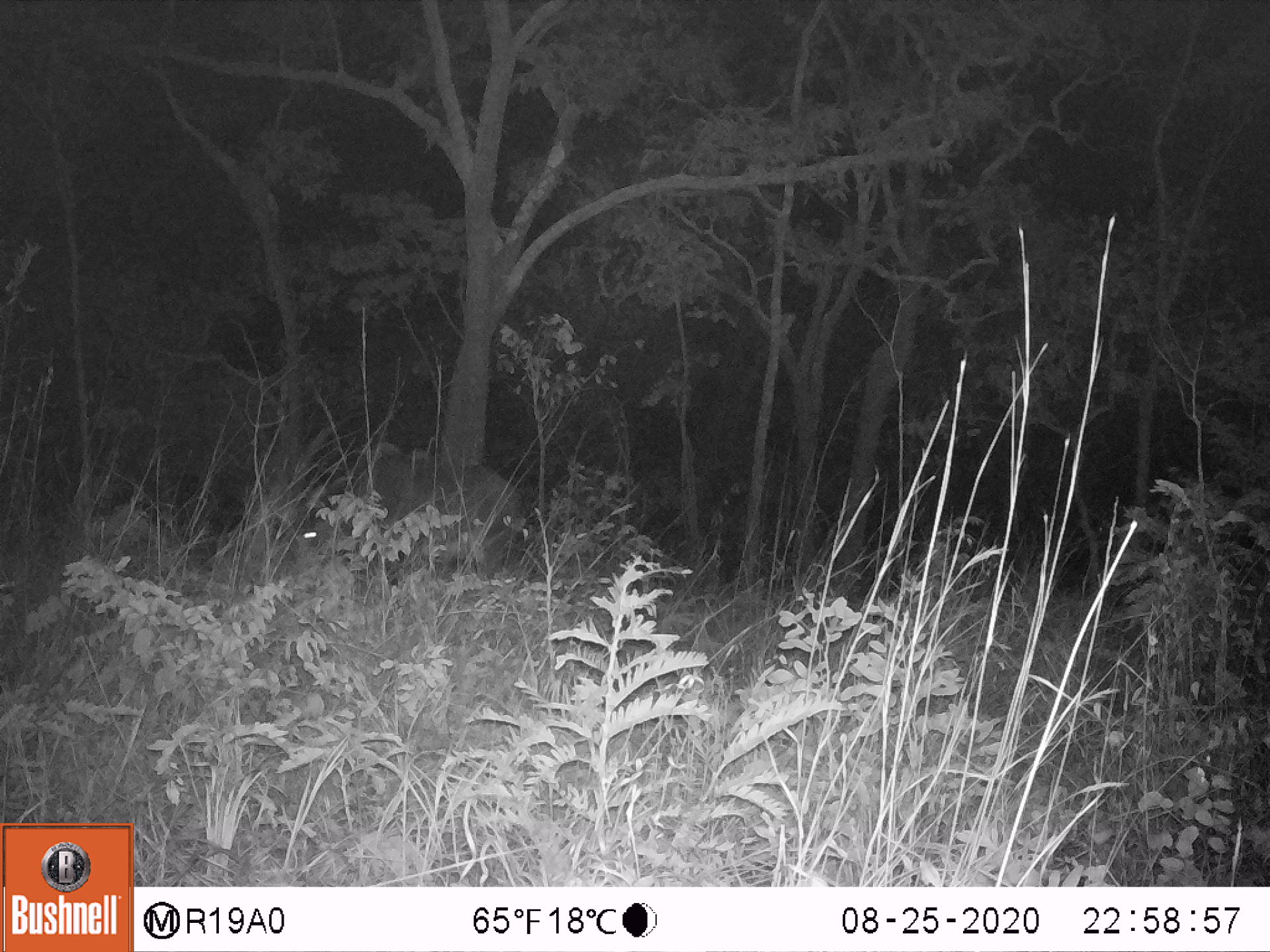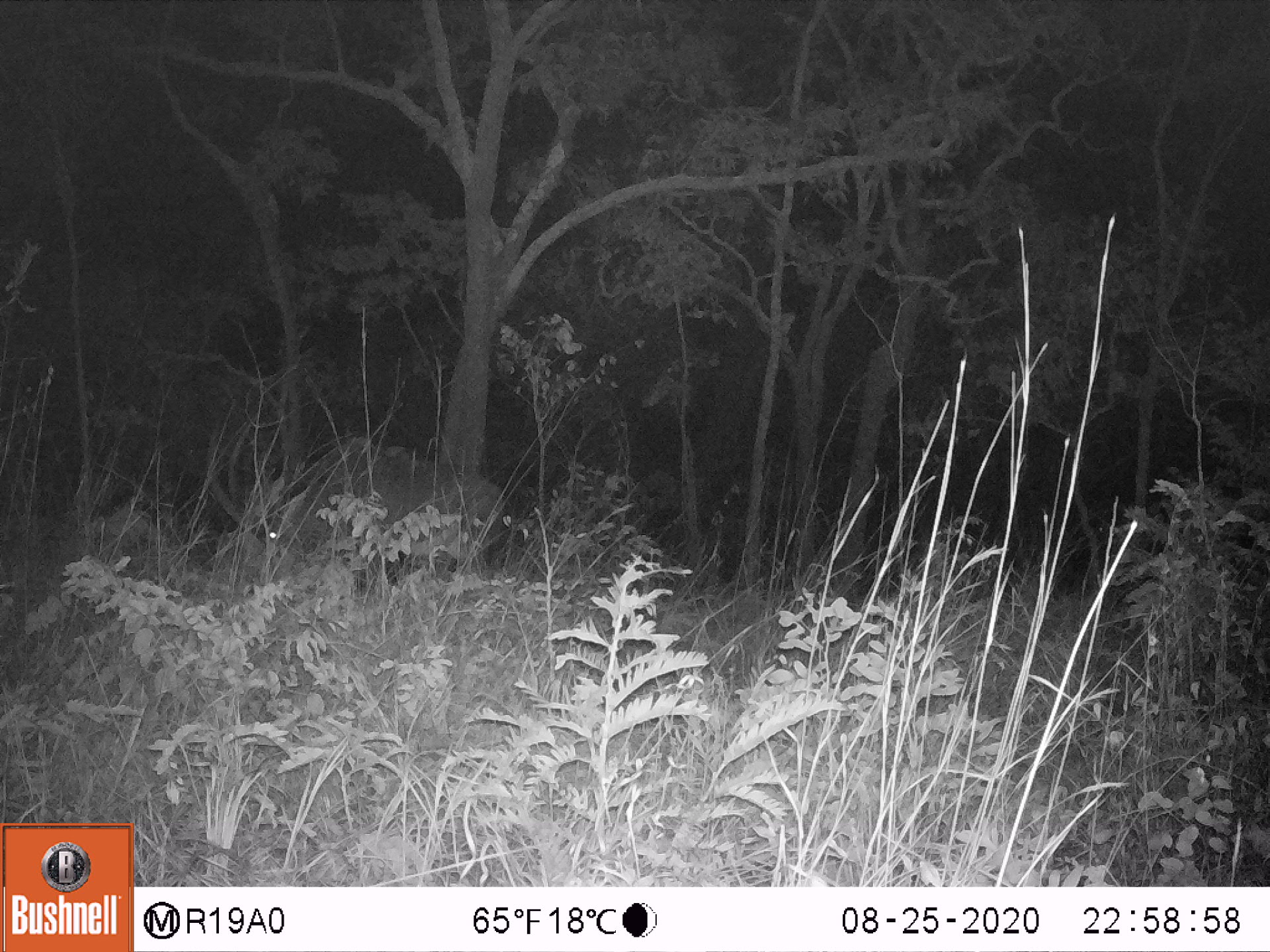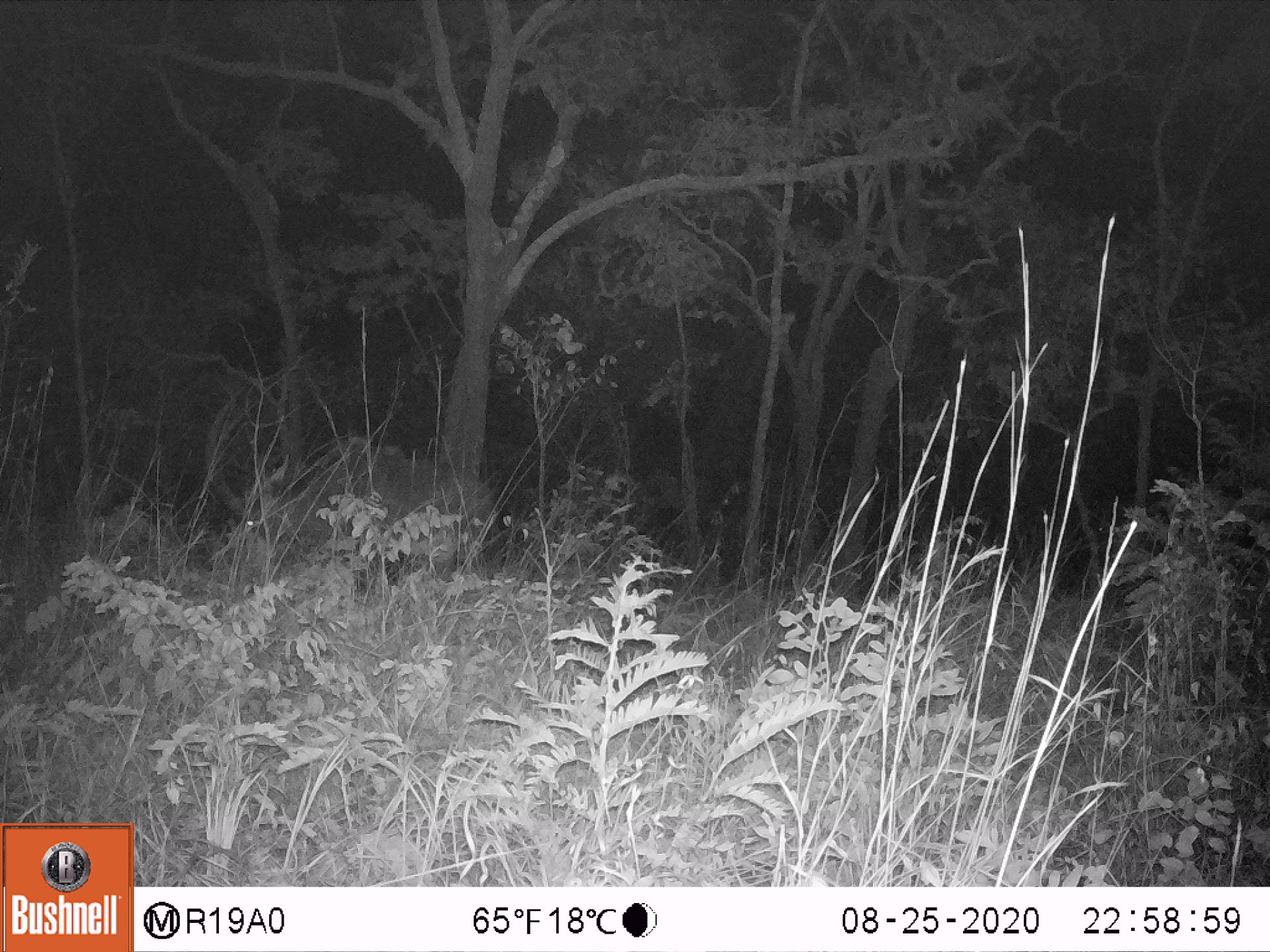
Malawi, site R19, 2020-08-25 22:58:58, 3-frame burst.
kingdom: Animalia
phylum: Chordata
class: Mammalia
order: Artiodactyla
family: Bovidae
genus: Hippotragus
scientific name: Hippotragus niger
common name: sable antelope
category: sable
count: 1